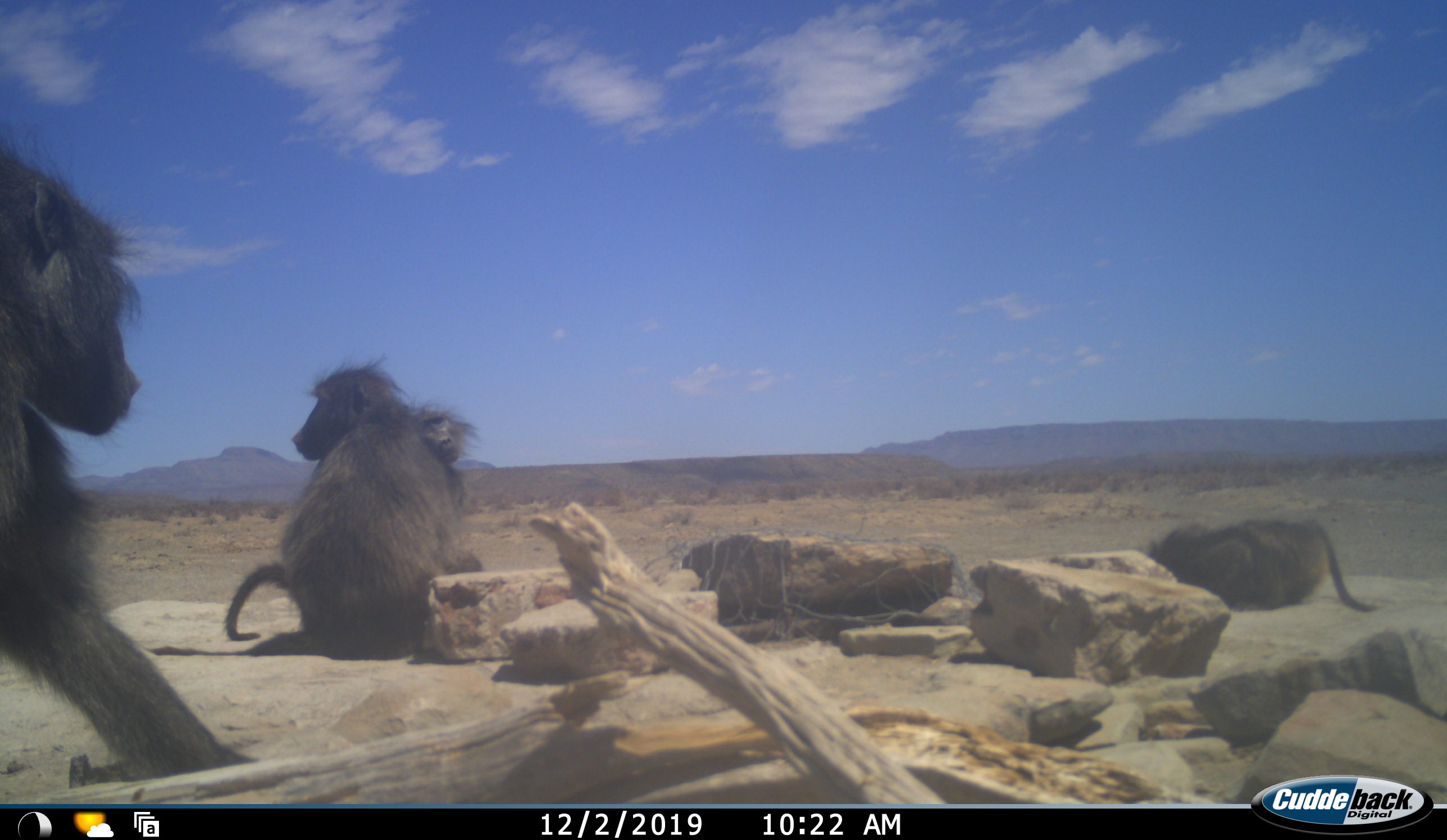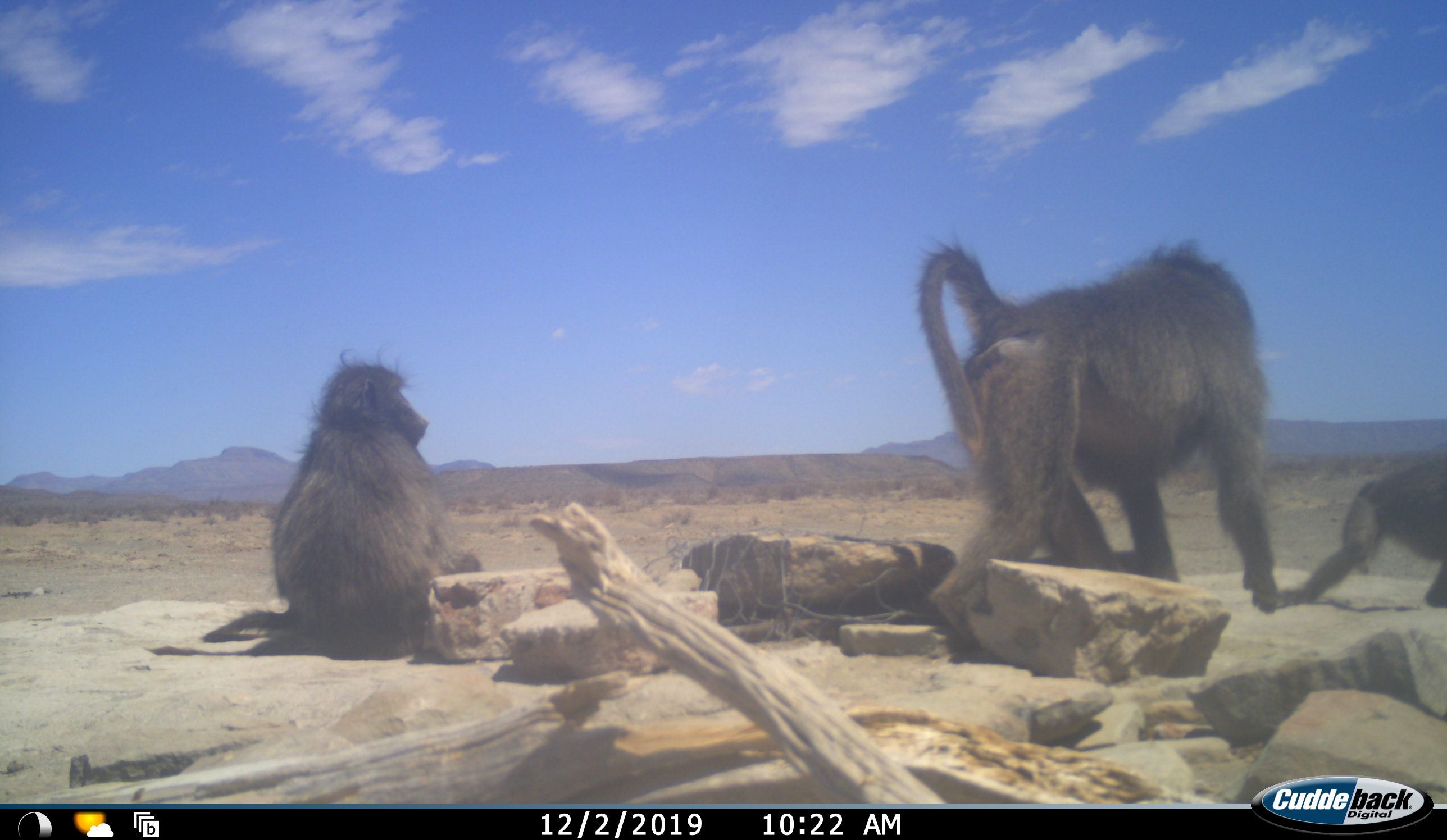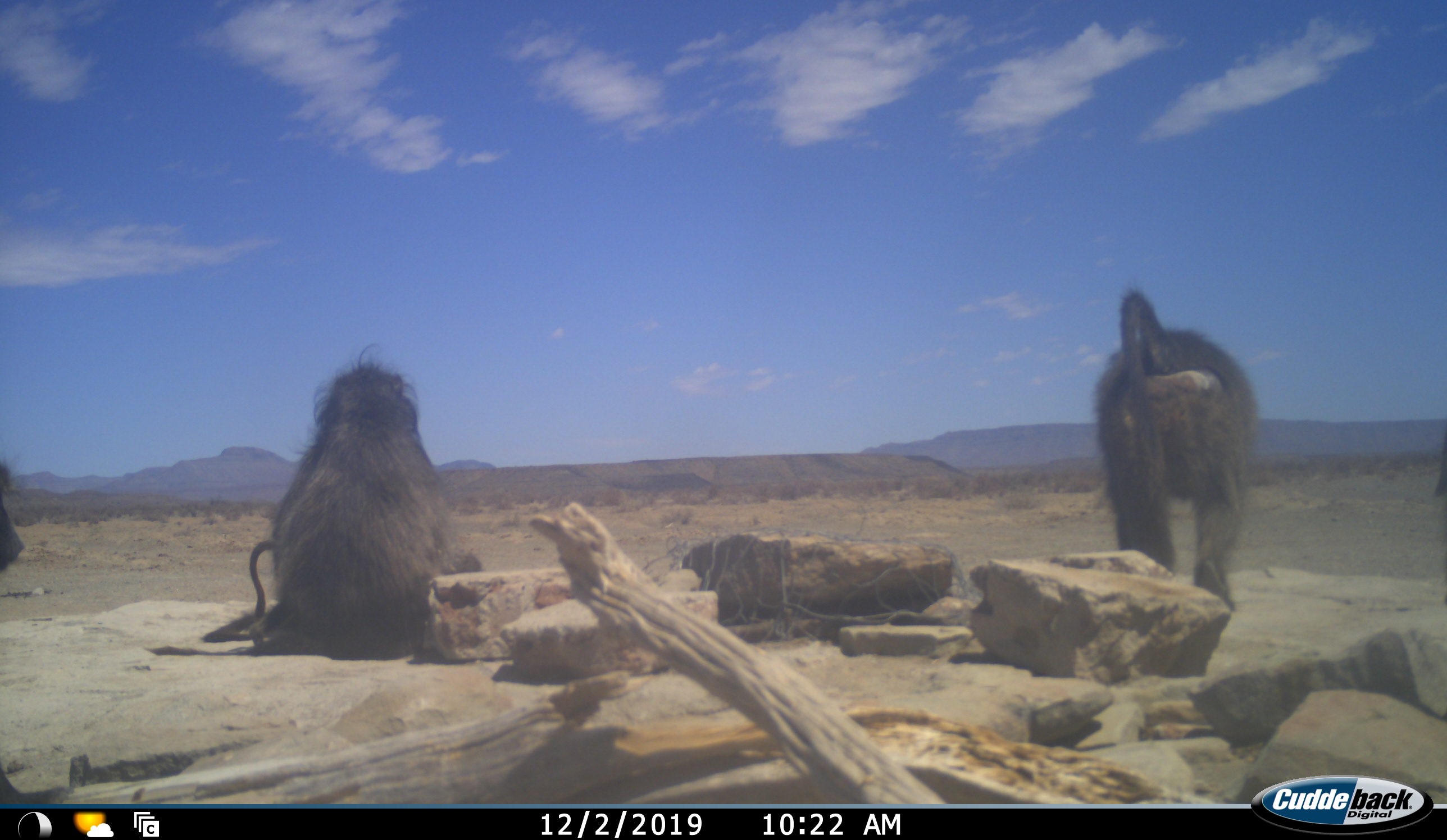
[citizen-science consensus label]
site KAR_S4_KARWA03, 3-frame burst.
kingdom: Animalia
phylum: Chordata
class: Mammalia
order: Primates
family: Cercopithecidae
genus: Papio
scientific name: Papio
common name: baboon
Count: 5.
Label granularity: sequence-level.